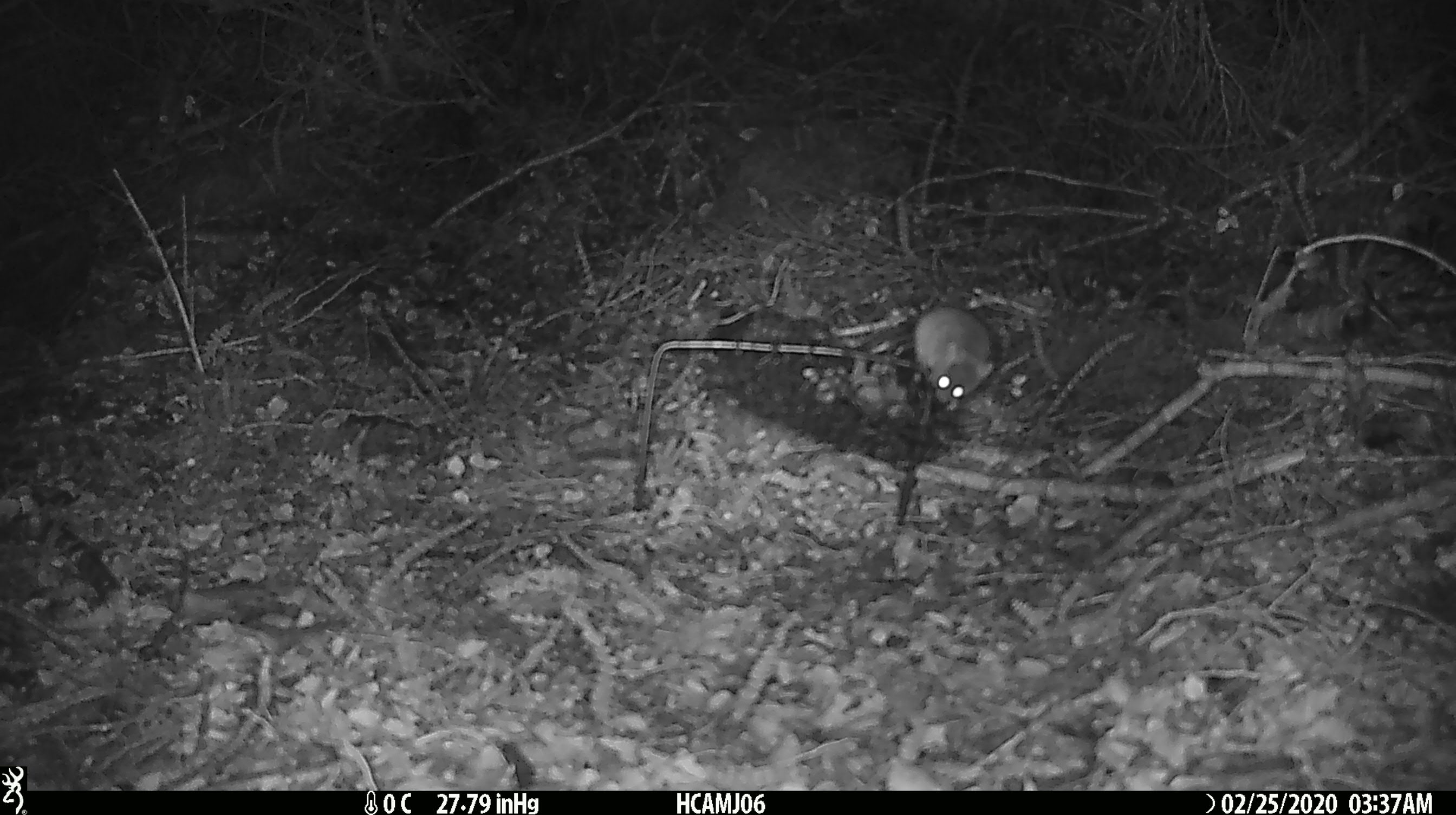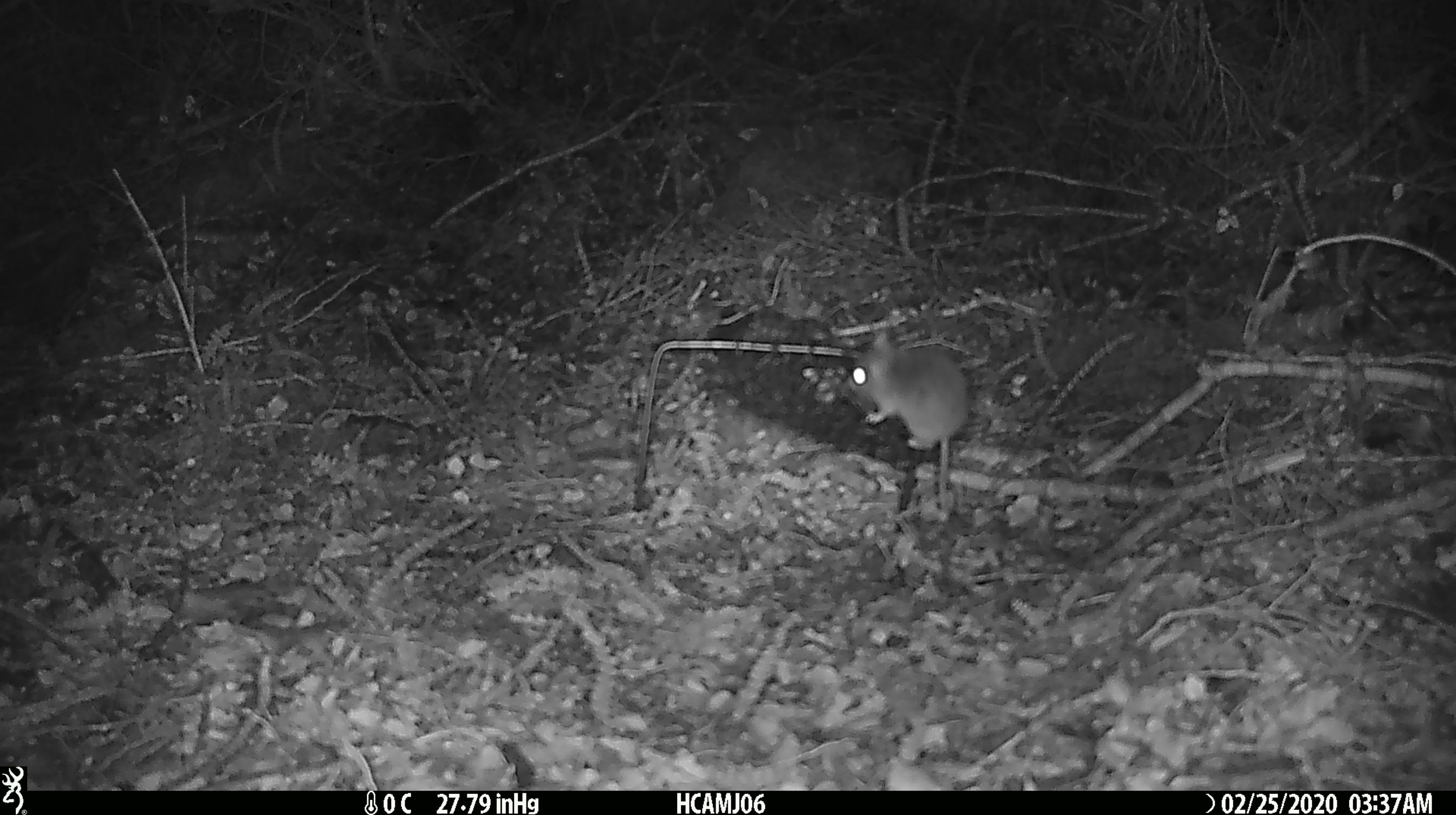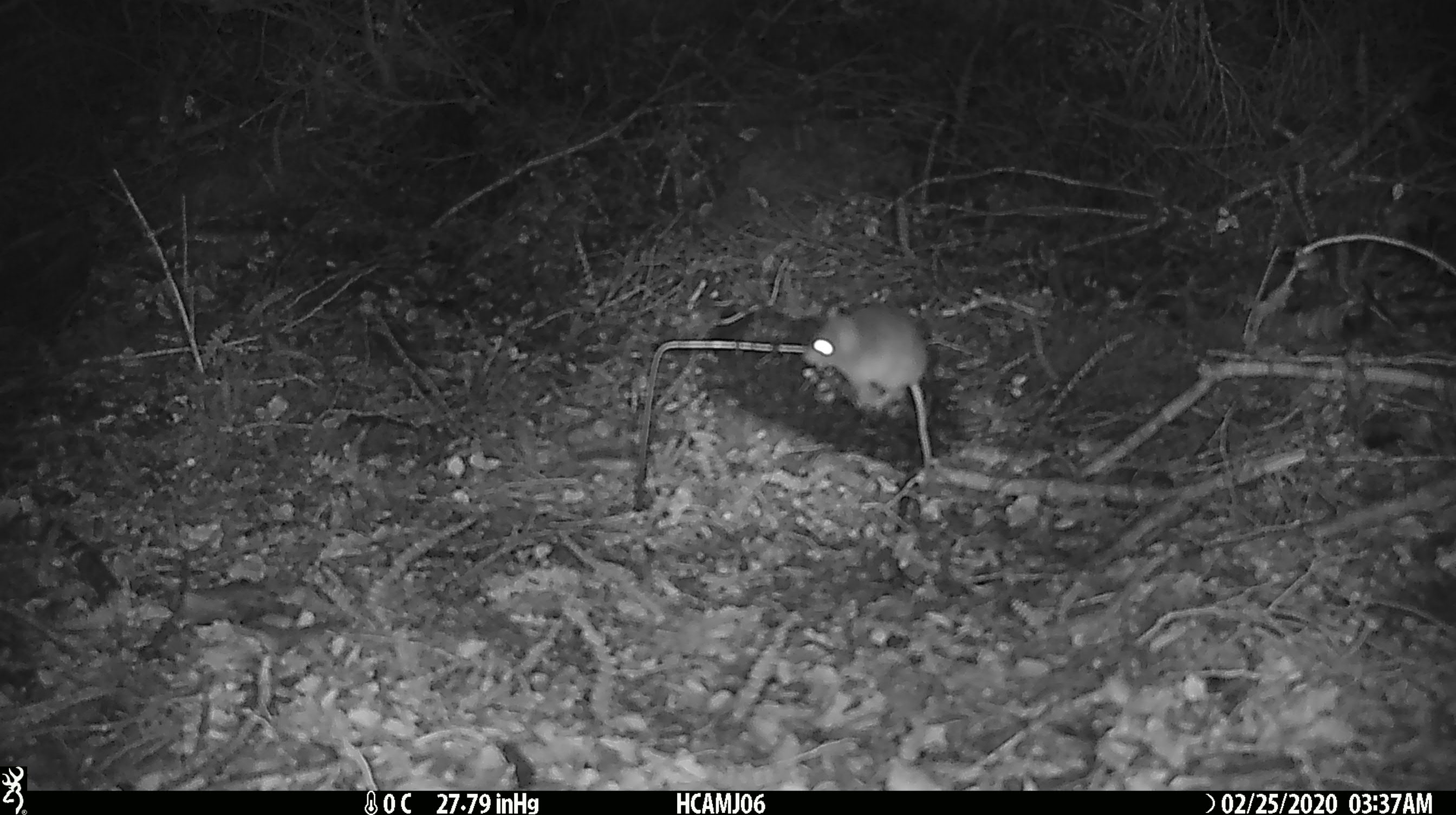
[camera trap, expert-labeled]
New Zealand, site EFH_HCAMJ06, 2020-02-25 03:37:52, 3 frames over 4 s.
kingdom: Animalia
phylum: Chordata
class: Mammalia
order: Rodentia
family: Muridae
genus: Mus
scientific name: Mus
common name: mouse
Mouse (Mus).